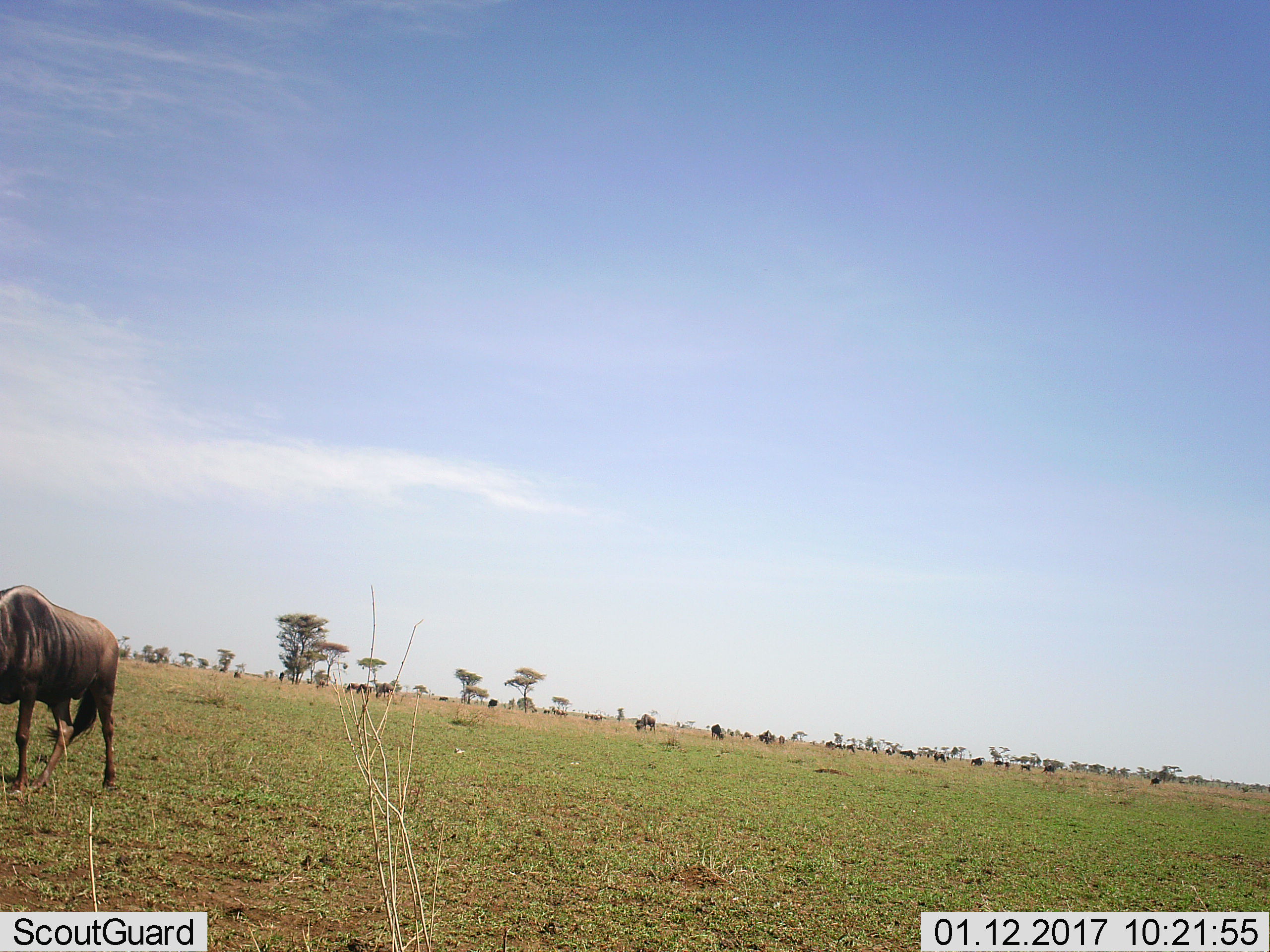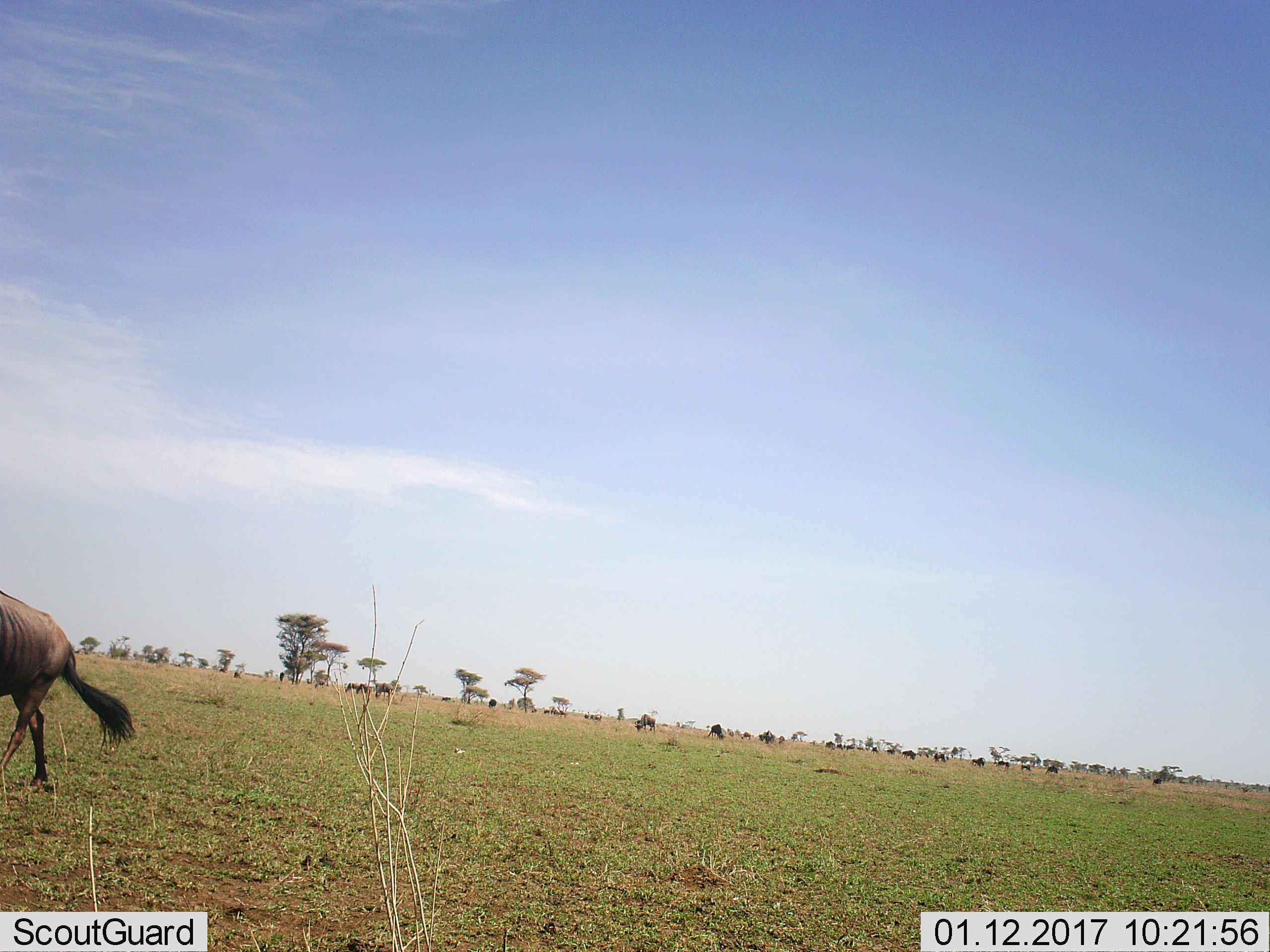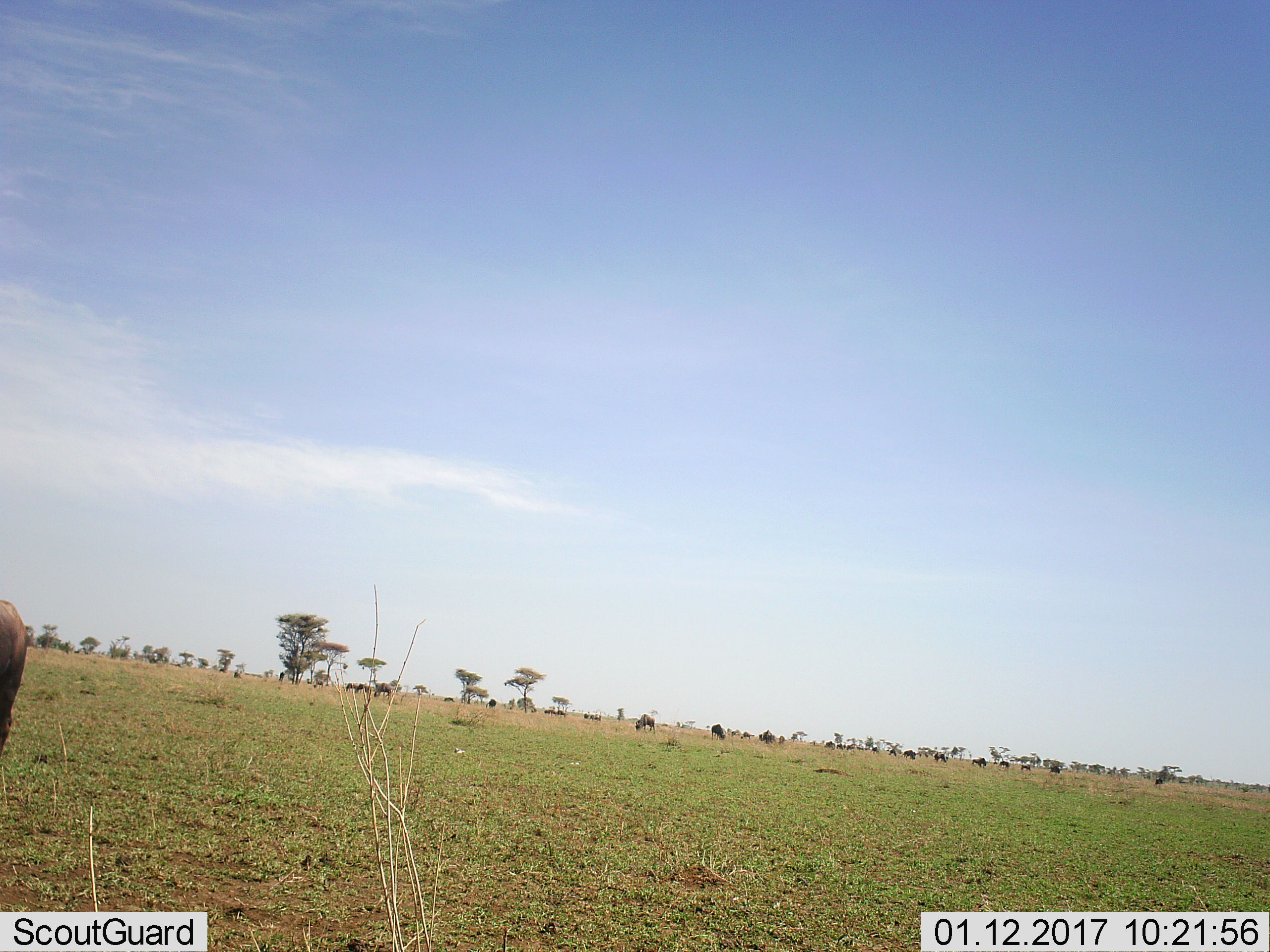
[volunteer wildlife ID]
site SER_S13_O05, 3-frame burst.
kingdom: Animalia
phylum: Chordata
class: Mammalia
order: Artiodactyla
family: Bovidae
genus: Connochaetes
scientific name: Connochaetes taurinus taurinus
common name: blue wildebeest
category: wildebeestblue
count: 11-50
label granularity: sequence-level